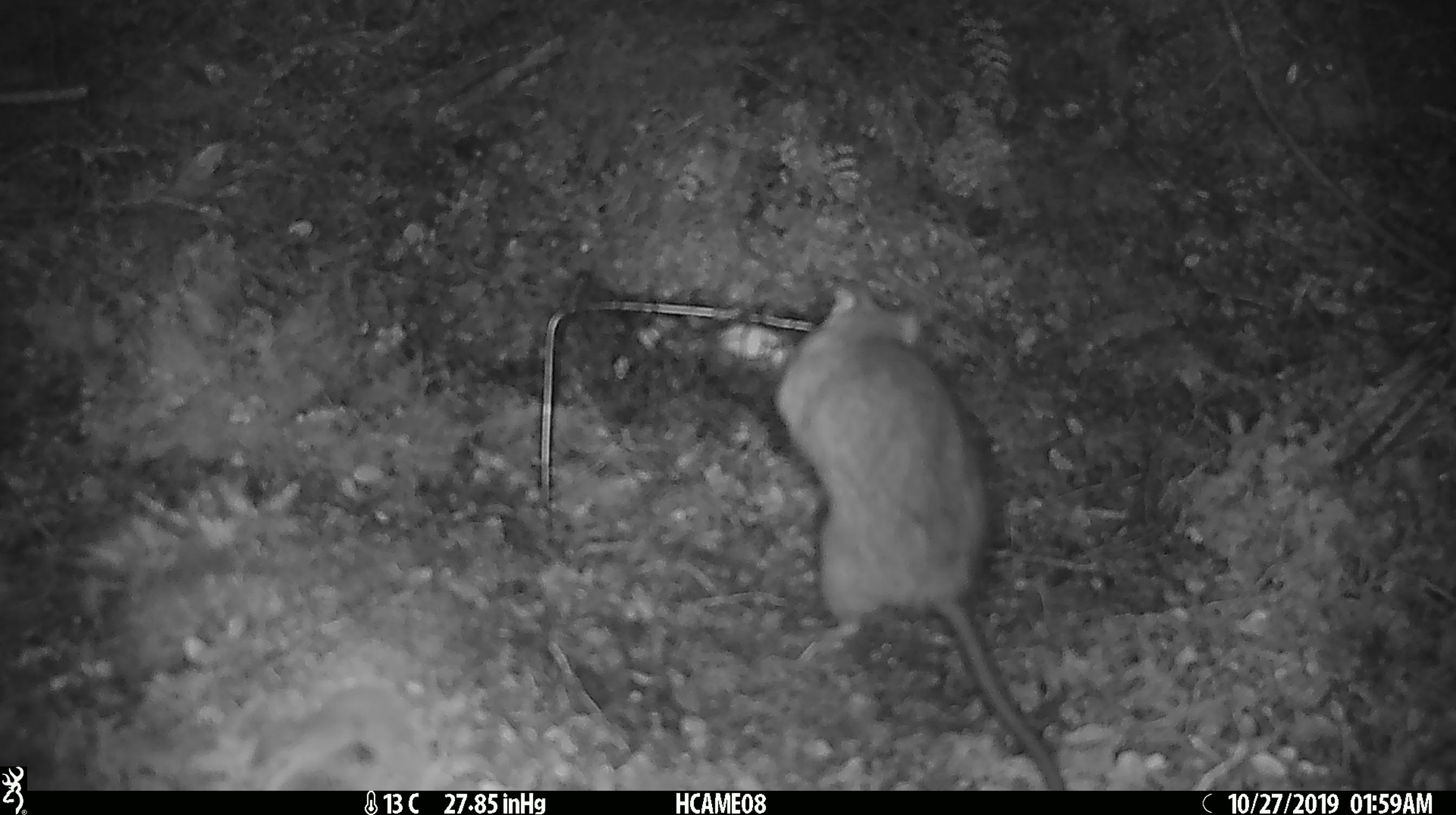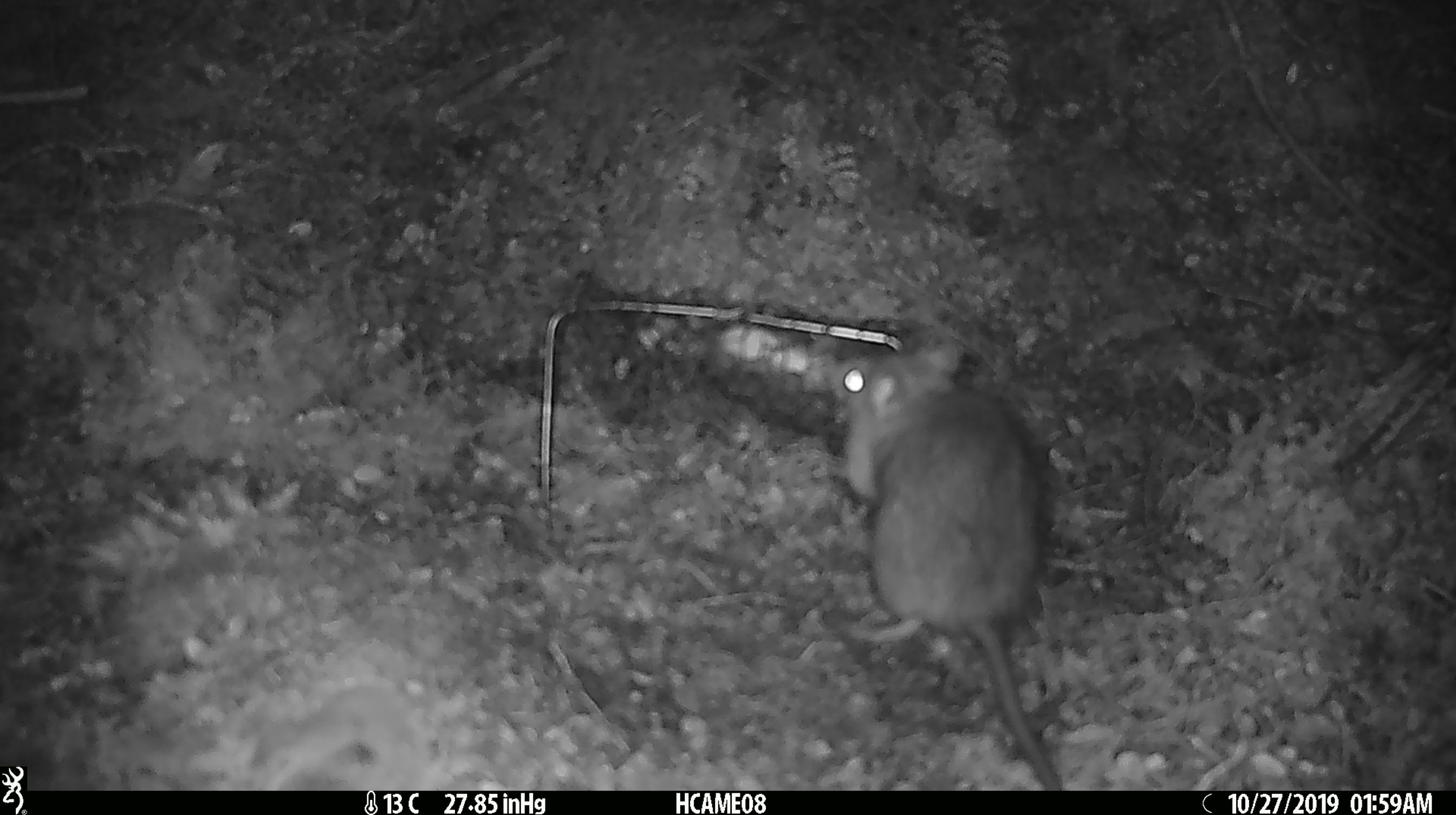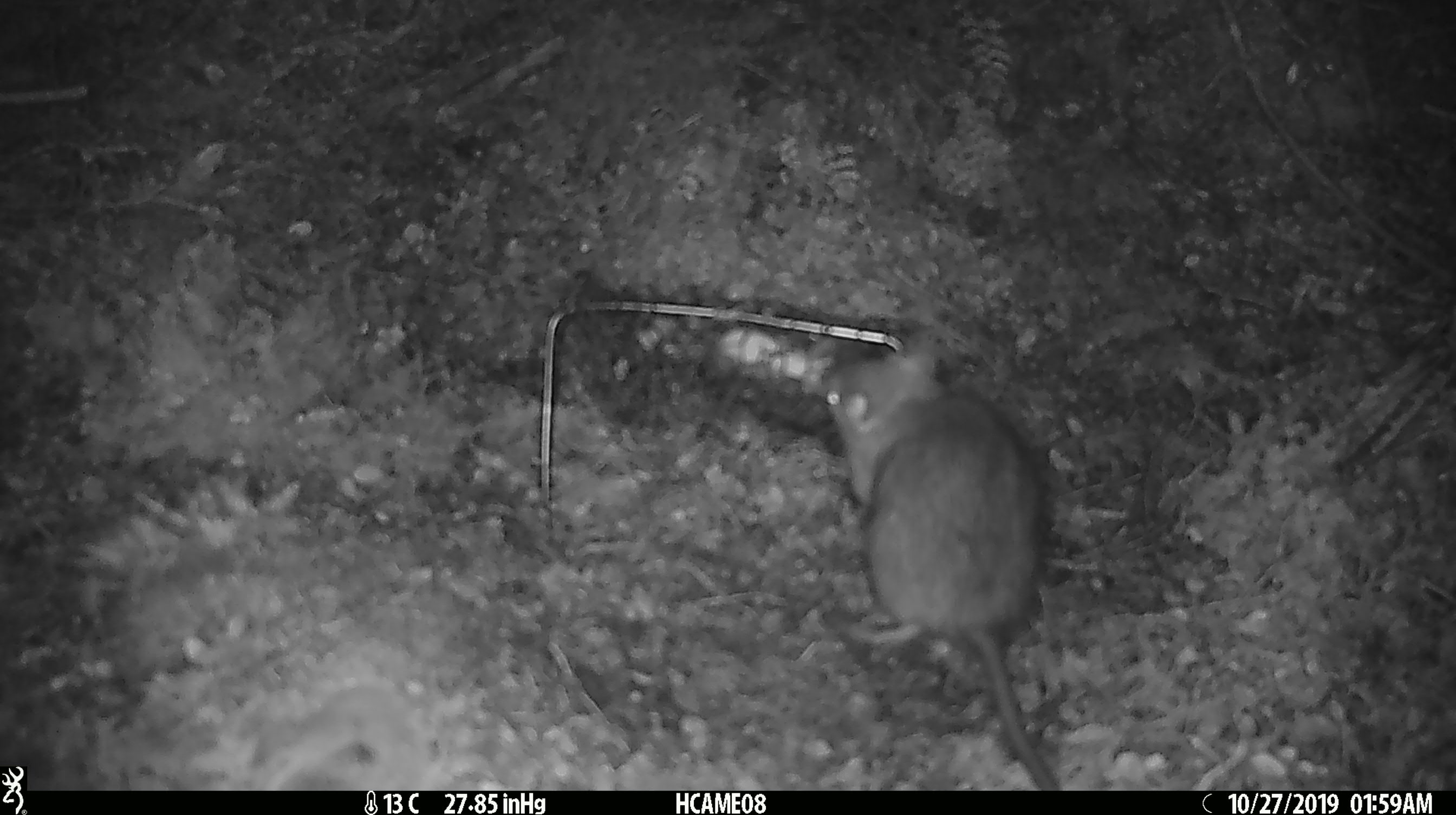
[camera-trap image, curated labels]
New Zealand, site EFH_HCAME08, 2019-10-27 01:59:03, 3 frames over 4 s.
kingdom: Animalia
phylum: Chordata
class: Mammalia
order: Rodentia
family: Muridae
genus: Rattus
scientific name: Rattus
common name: rat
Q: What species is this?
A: Rat (Rattus).